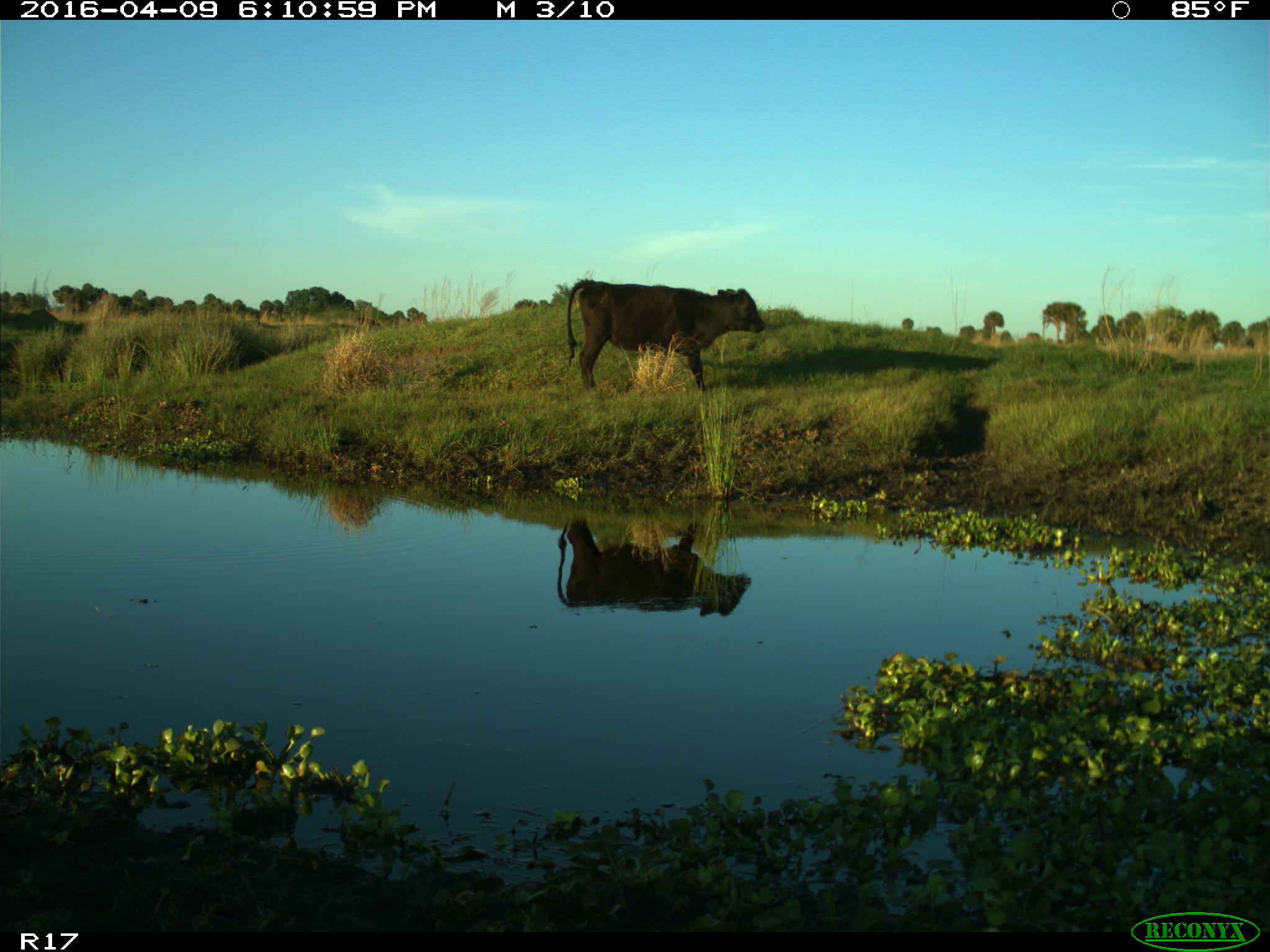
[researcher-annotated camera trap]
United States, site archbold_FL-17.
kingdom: Animalia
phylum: Chordata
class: Mammalia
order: Artiodactyla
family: Bovidae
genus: Bos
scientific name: Bos taurus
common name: domestic cow